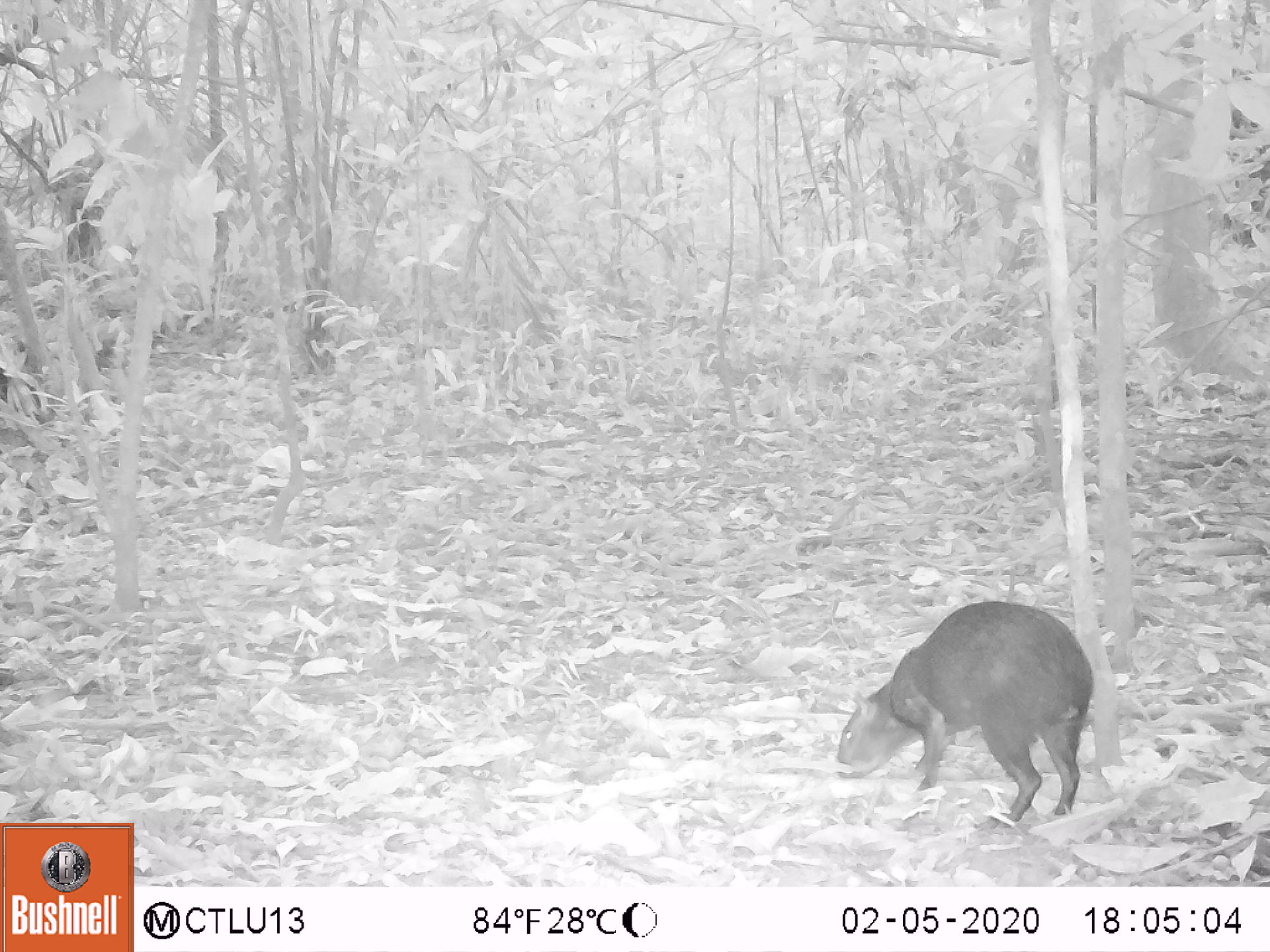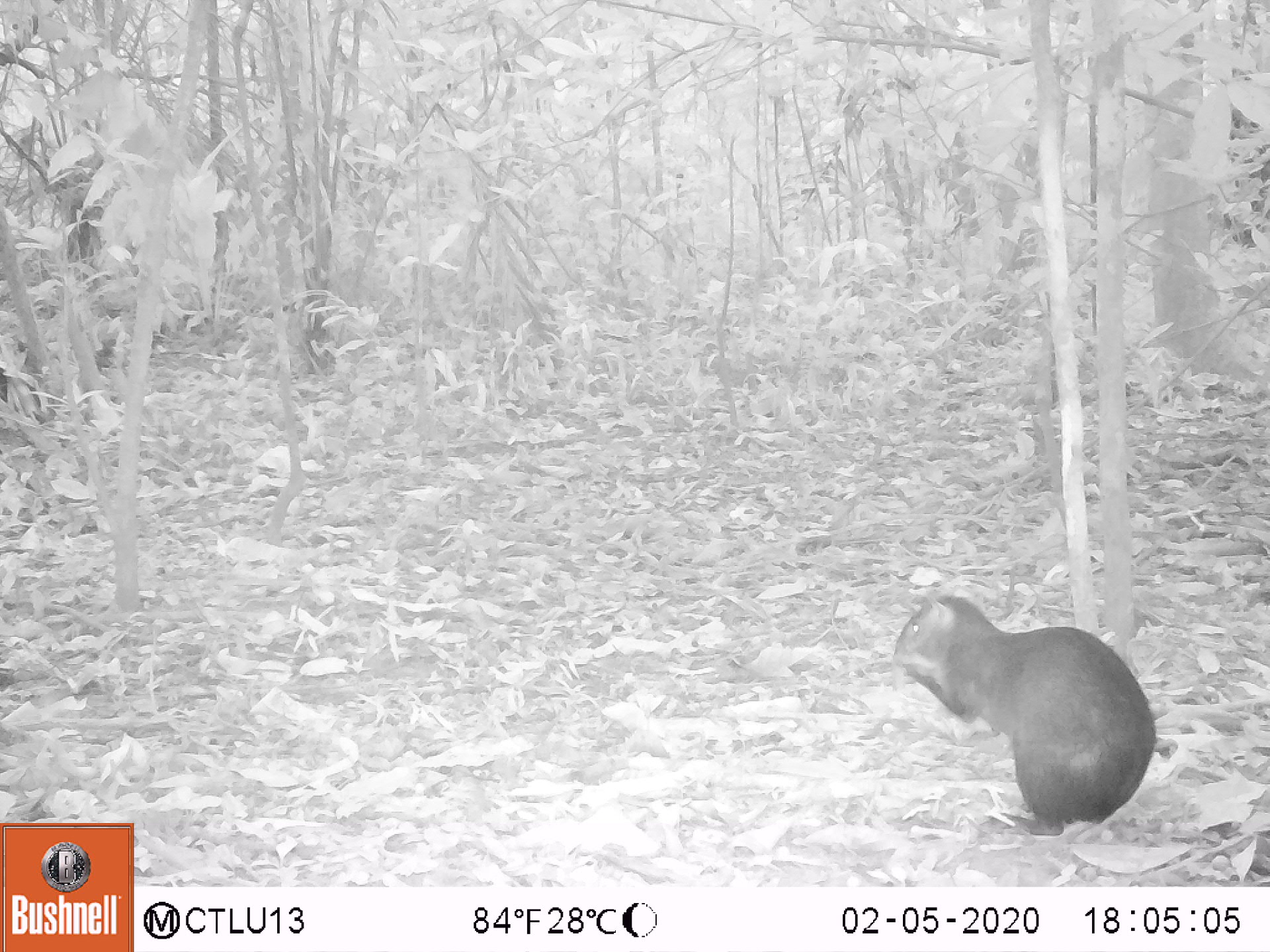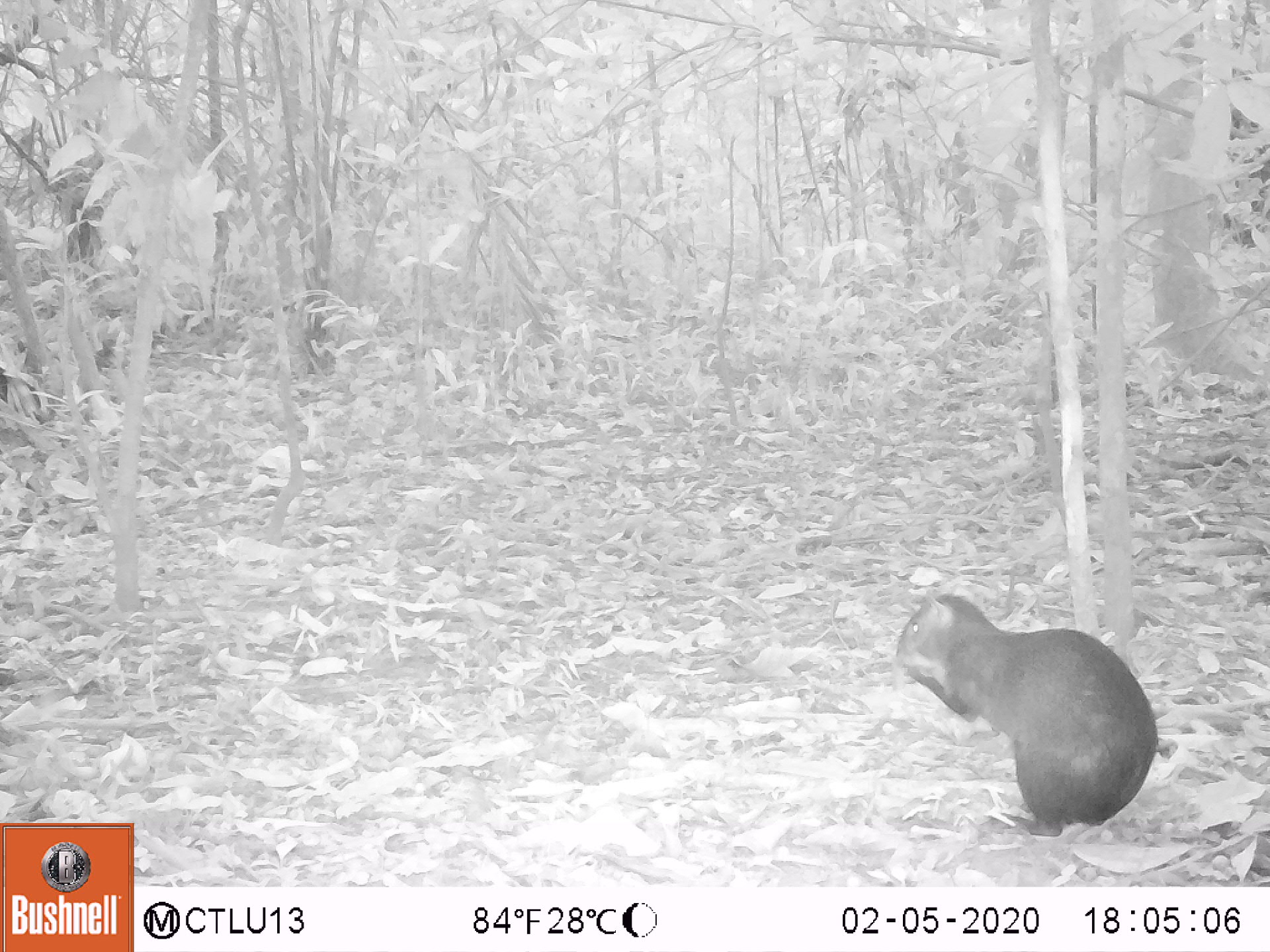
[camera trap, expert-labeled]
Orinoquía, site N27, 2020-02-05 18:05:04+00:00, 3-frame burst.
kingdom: Animalia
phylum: Chordata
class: Mammalia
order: Rodentia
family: Dasyproctidae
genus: Dasyprocta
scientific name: Dasyprocta fuliginosa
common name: black agouti